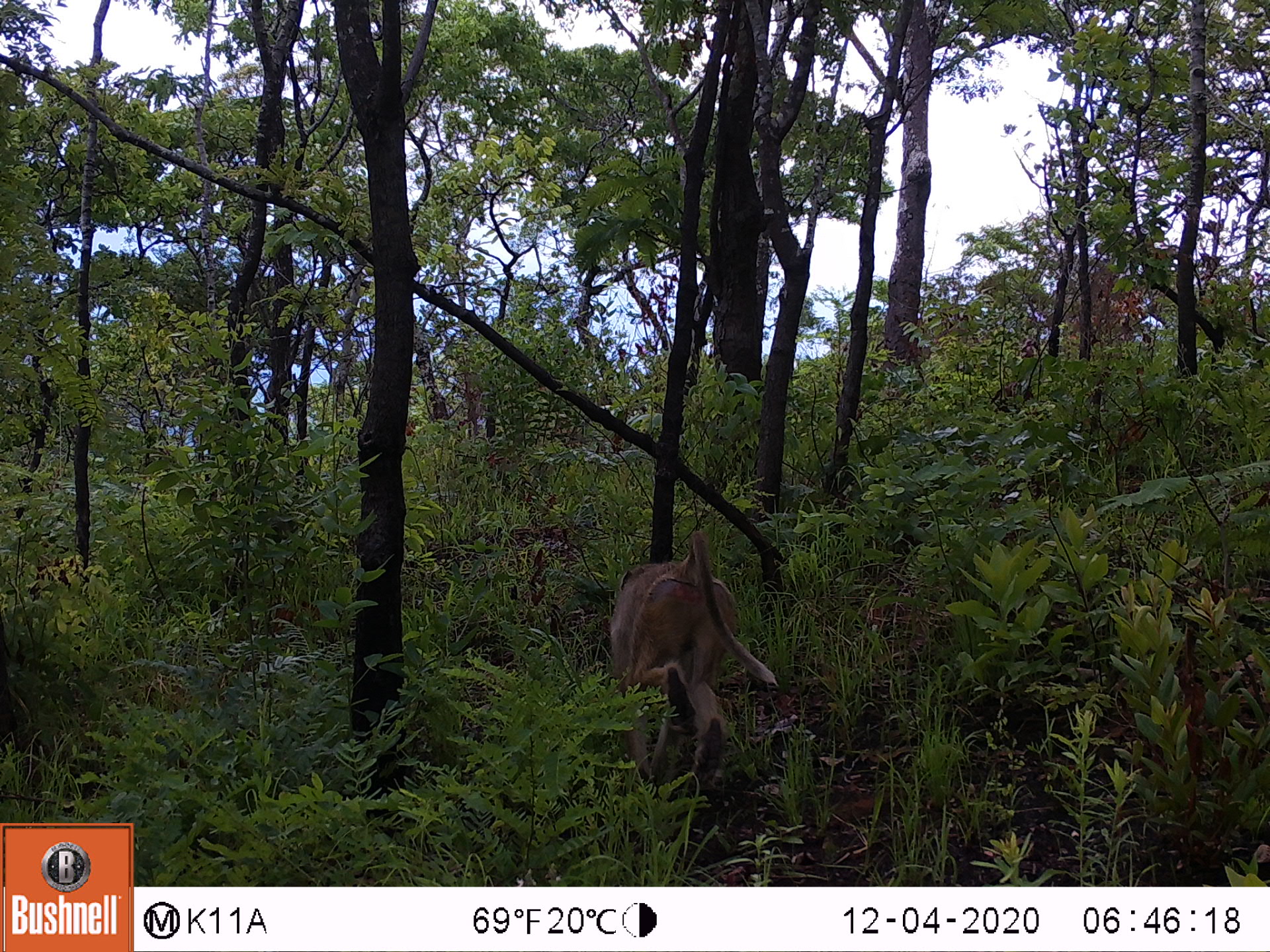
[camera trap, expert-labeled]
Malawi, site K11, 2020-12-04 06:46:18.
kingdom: Animalia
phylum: Chordata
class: Mammalia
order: Primates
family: Cercopithecidae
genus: Papio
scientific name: Papio cynocephalus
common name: yellow baboon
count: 1